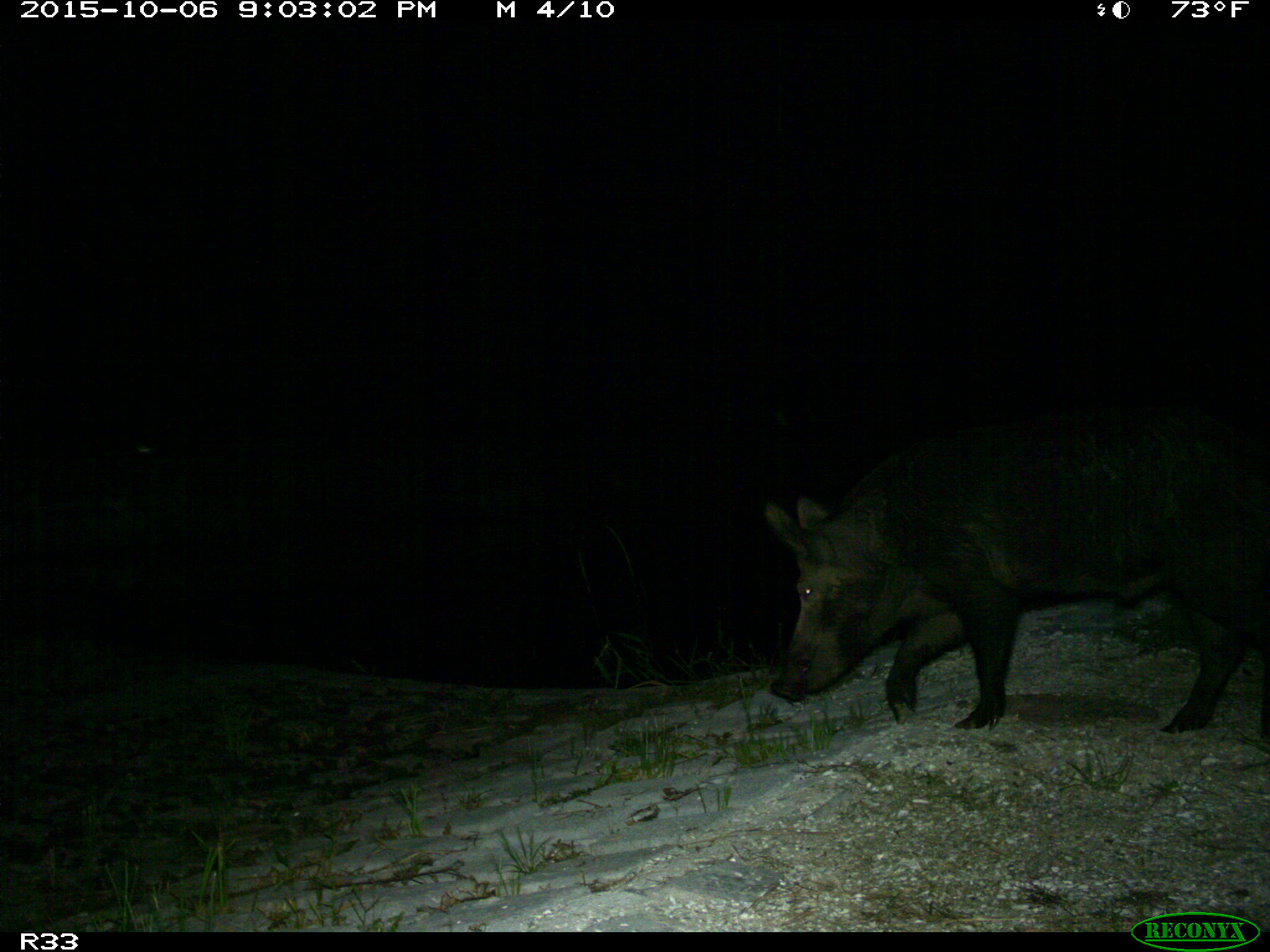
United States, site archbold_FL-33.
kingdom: Animalia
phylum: Chordata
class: Mammalia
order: Artiodactyla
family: Suidae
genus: Sus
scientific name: Sus scrofa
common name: wild boar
Sus scrofa (wild boar).